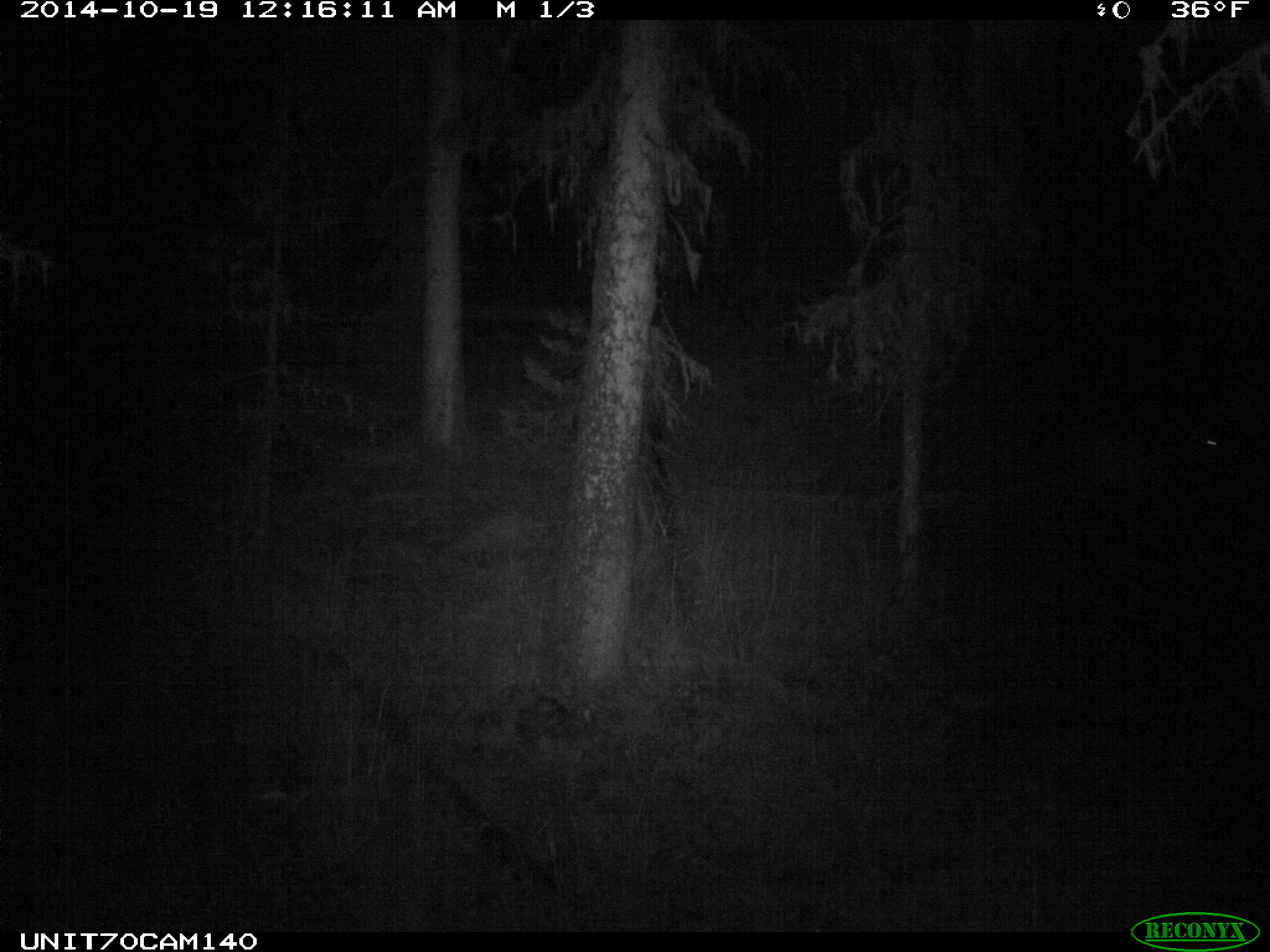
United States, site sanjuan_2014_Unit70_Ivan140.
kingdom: Animalia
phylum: Chordata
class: Mammalia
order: Artiodactyla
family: Cervidae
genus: Cervus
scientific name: Cervus elaphus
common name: red deer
Cervus elaphus (red deer).